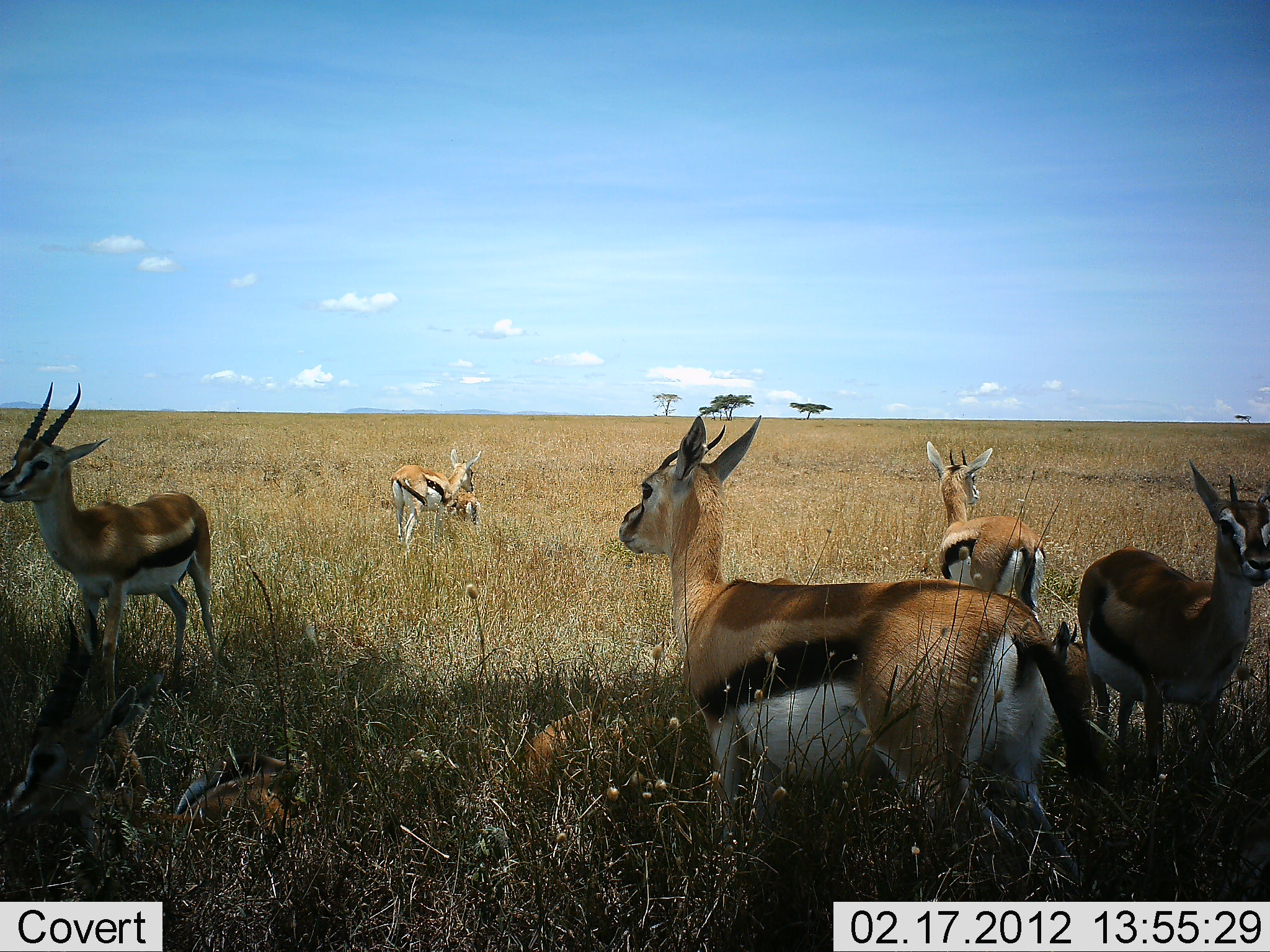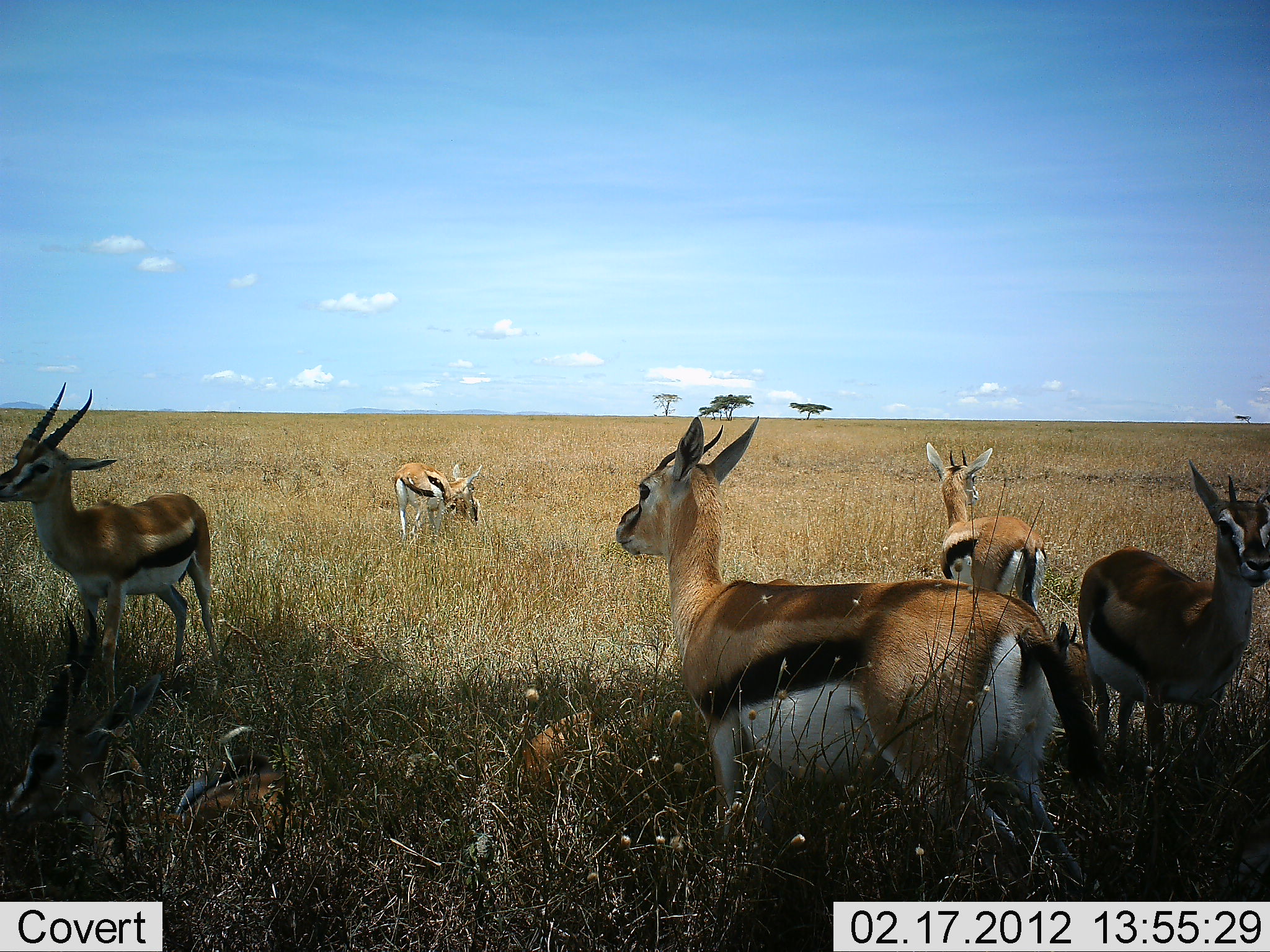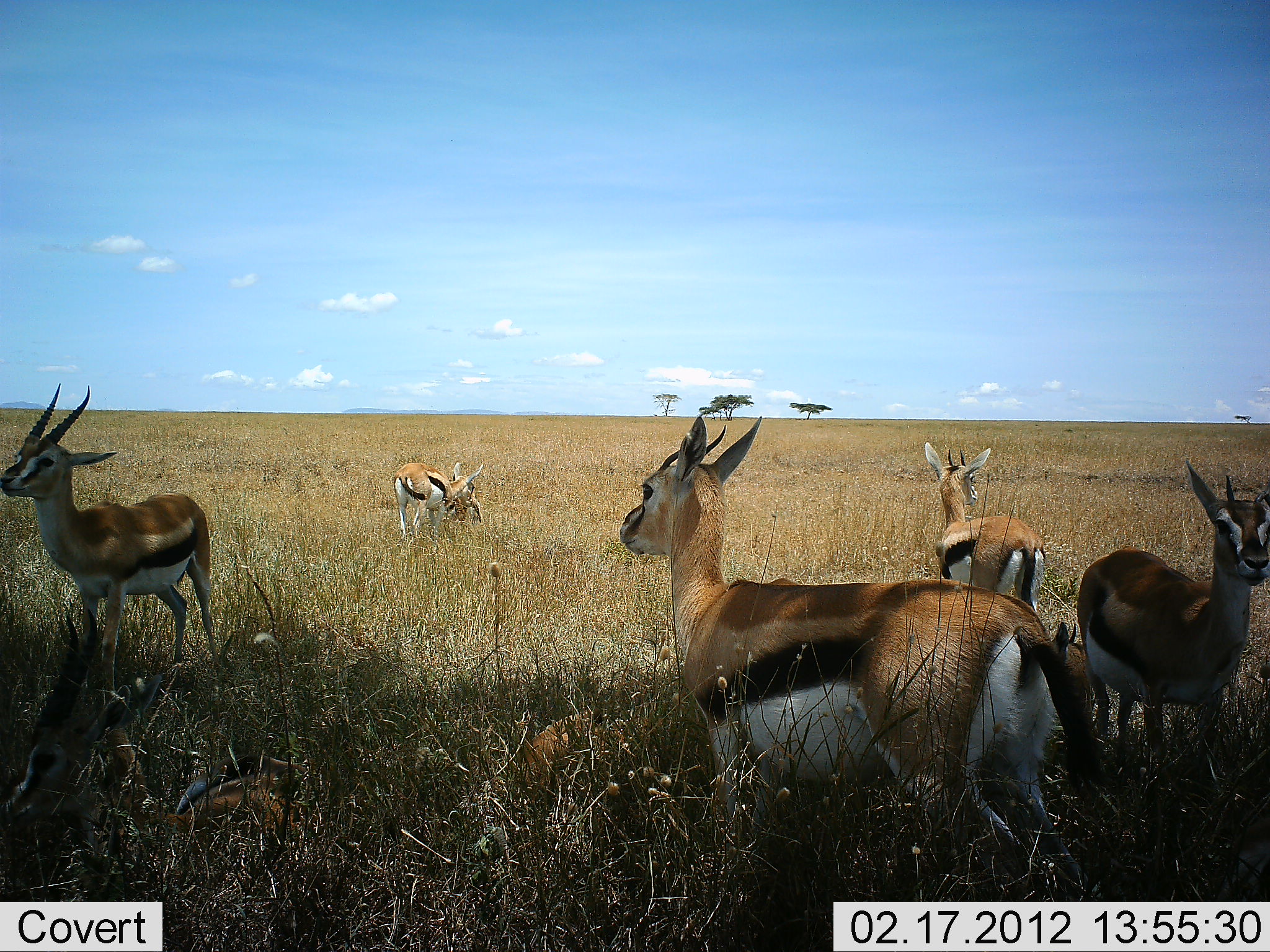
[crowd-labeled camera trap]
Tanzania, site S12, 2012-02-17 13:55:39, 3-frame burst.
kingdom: Animalia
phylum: Chordata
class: Mammalia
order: Artiodactyla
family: Bovidae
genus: Eudorcas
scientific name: Eudorcas thomsonii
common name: thomson's gazelle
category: gazellethomsons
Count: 7.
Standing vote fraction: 100%.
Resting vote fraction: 50%.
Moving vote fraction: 0%.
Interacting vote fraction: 5%.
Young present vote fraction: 25%.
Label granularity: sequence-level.